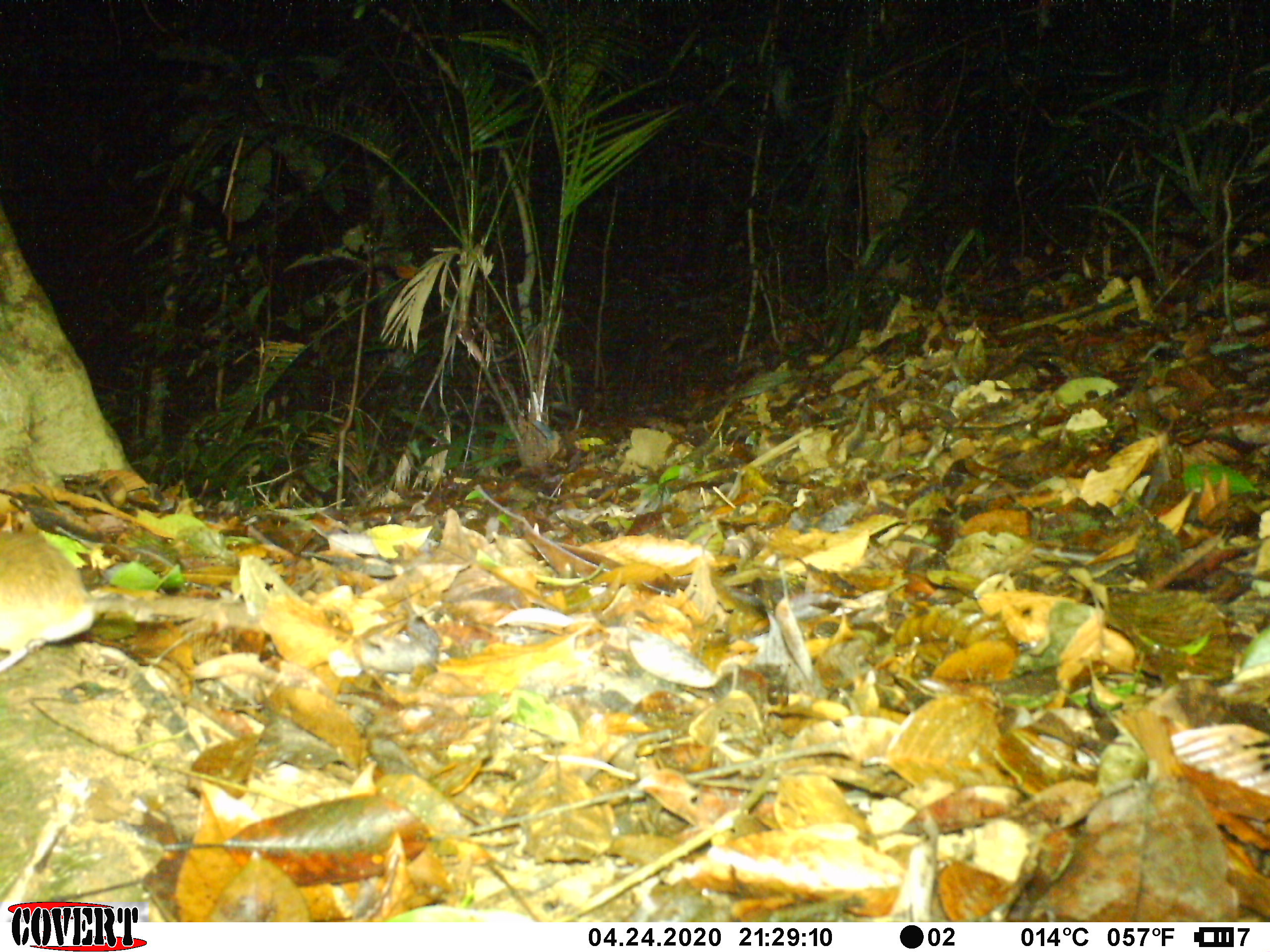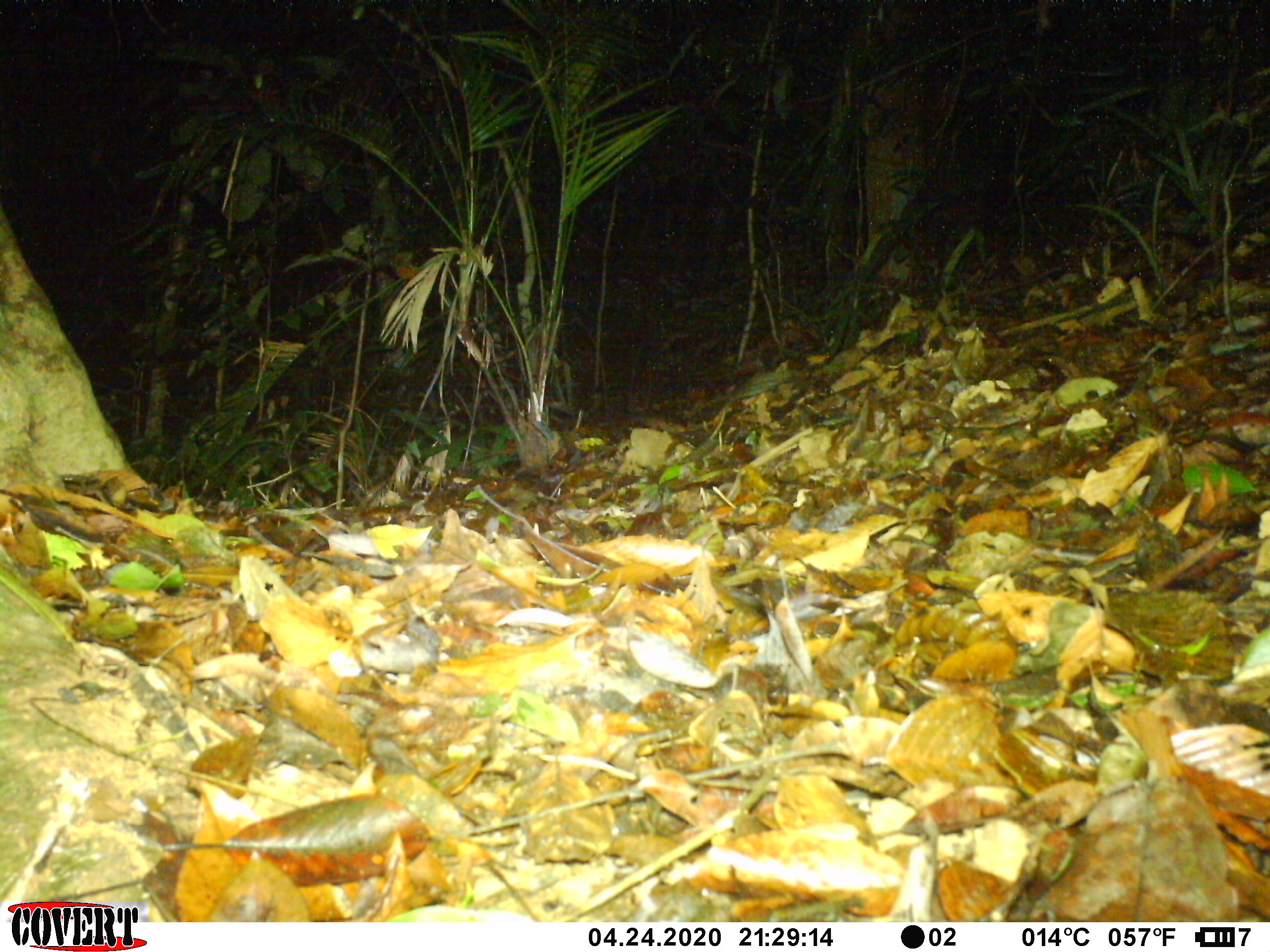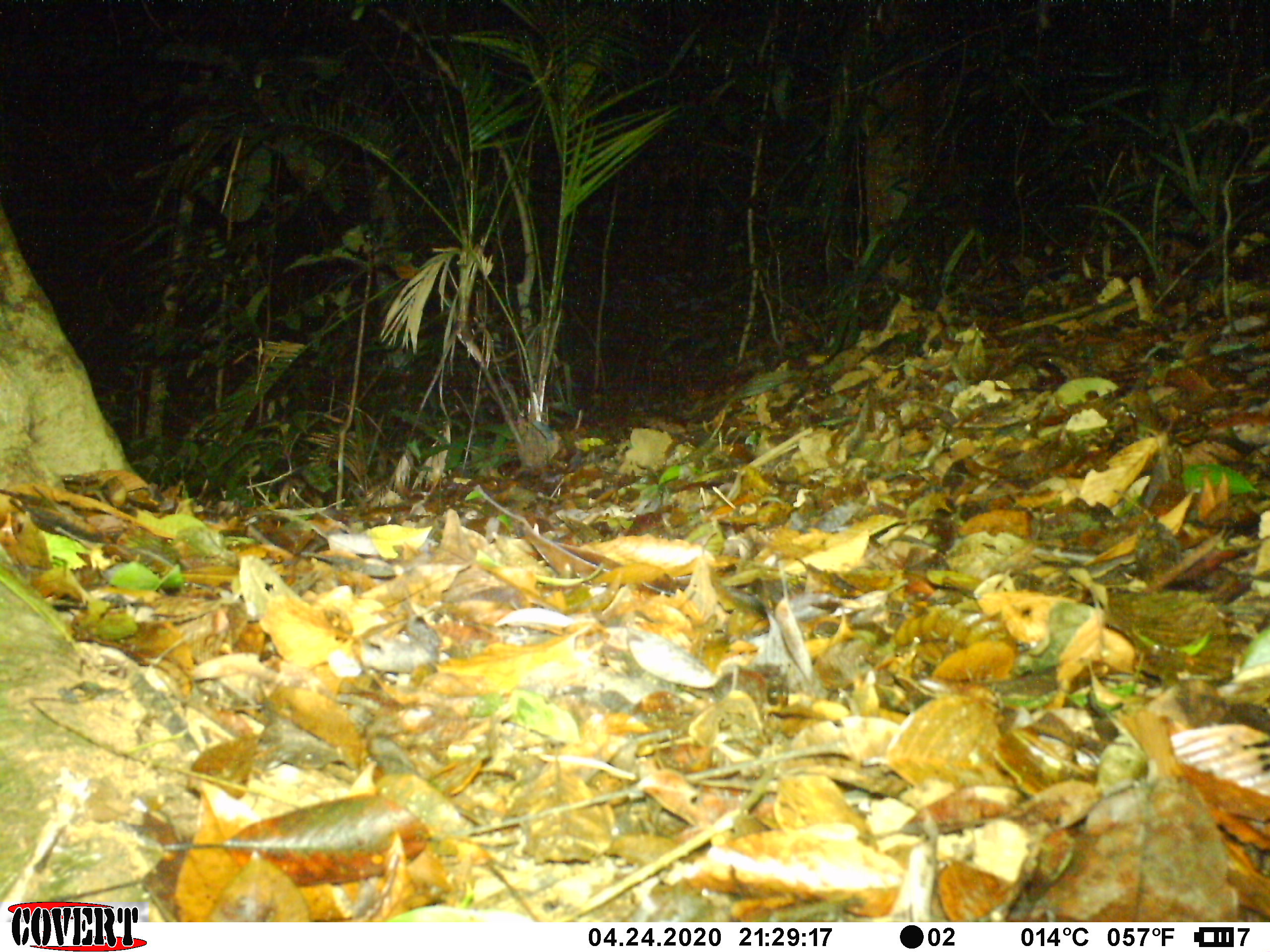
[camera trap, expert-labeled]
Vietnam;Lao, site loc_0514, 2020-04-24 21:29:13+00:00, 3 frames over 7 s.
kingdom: Animalia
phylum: Chordata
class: Mammalia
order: Rodentia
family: Muridae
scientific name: Muridae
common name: old-world mice and rats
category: unidentified murid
Unidentified murid (old-world mice and rats) (Muridae). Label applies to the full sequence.